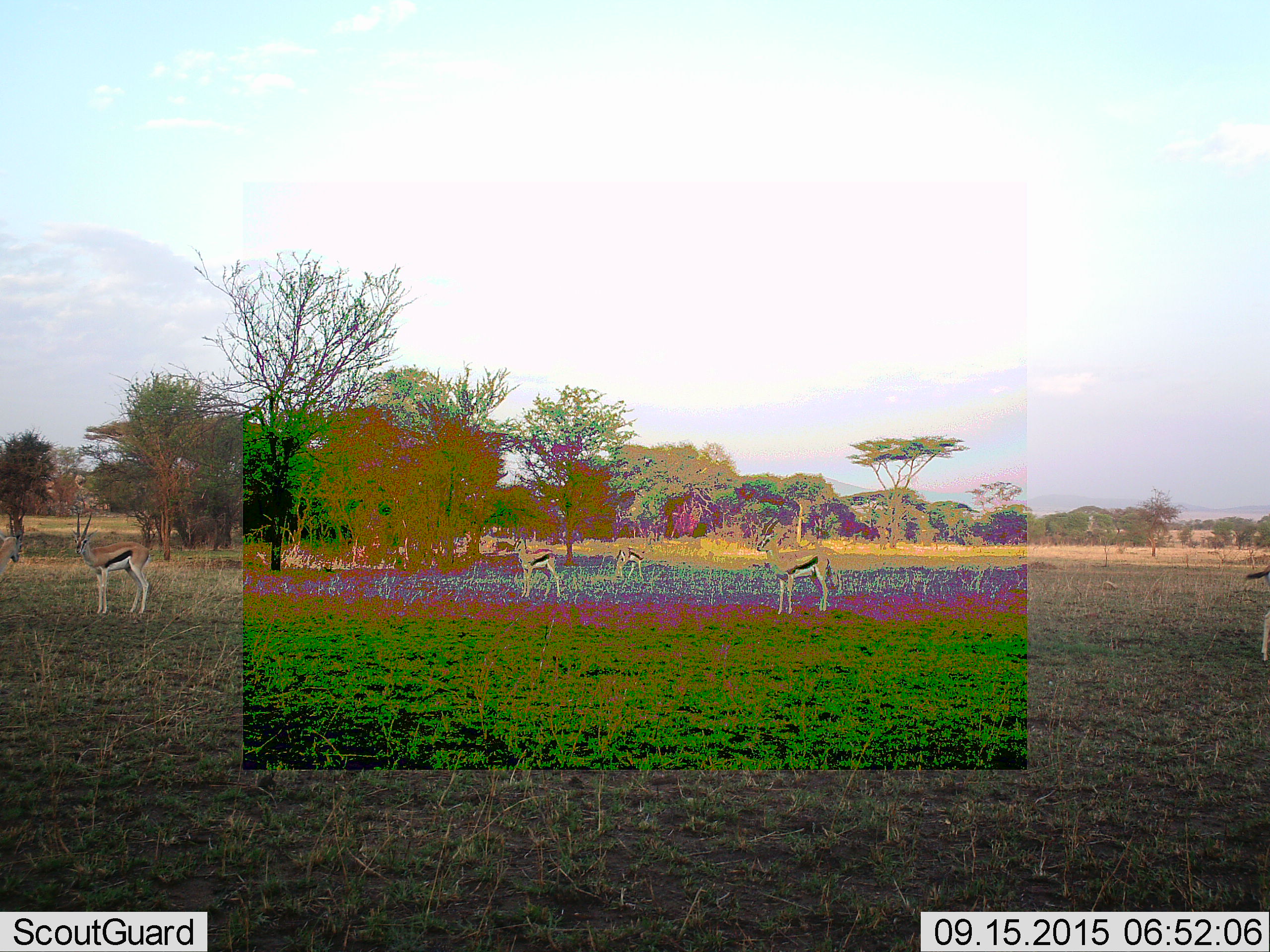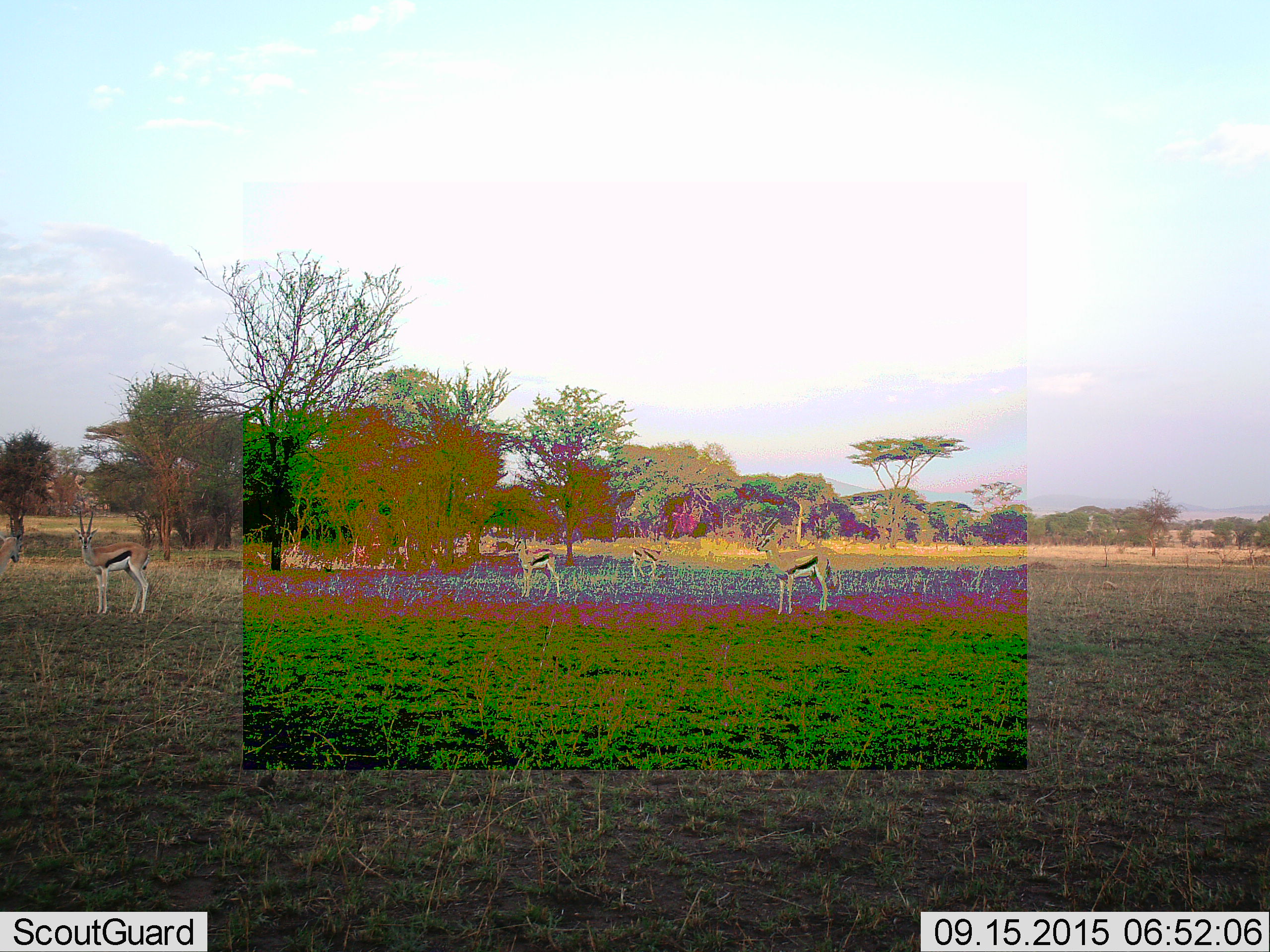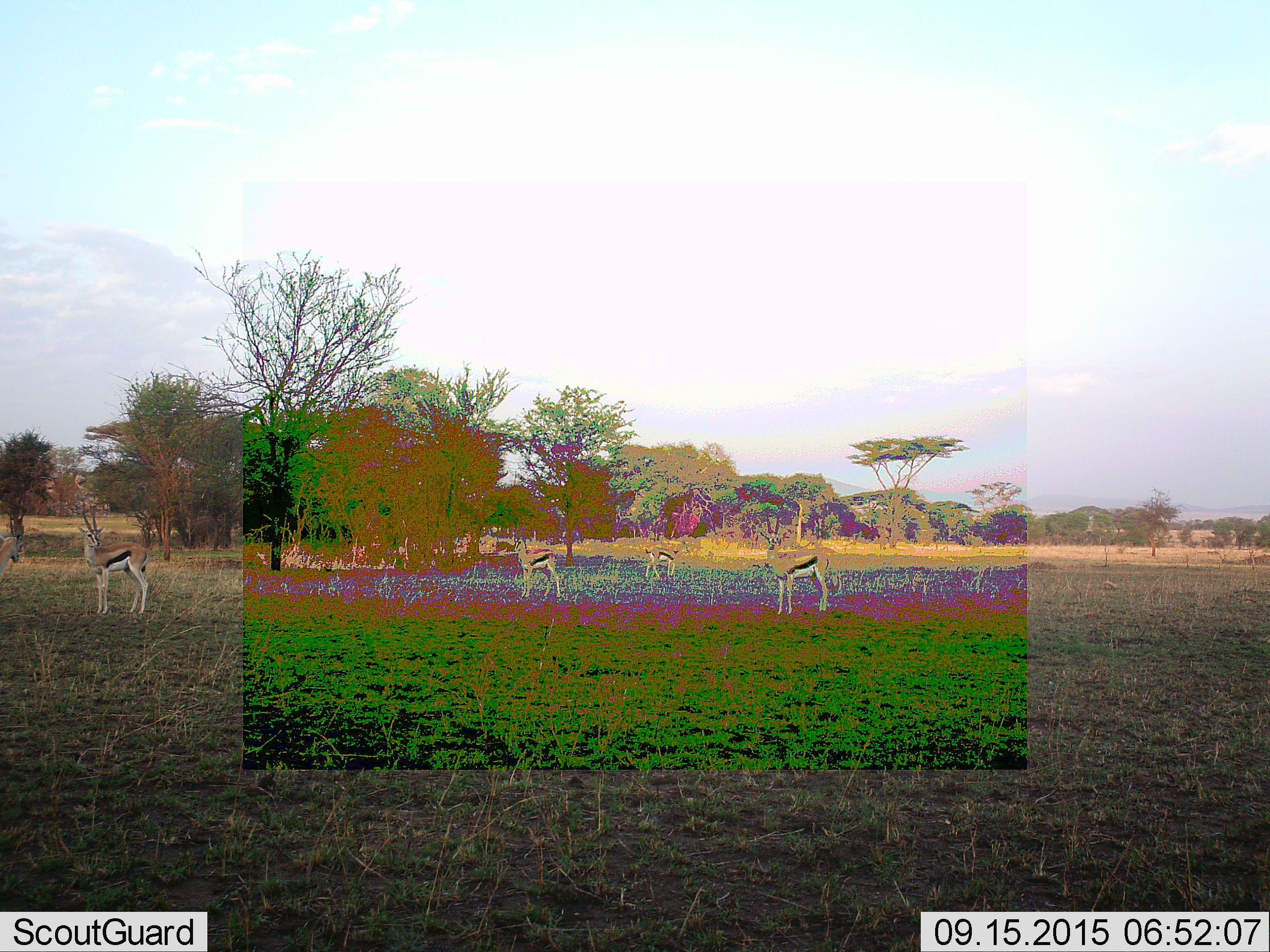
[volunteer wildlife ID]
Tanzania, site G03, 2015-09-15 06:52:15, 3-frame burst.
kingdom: Animalia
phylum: Chordata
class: Mammalia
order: Artiodactyla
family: Bovidae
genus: Eudorcas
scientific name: Eudorcas thomsonii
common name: thomson's gazelle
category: gazellethomsons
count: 6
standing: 94%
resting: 0%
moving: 53%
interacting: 0%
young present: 6%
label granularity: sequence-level